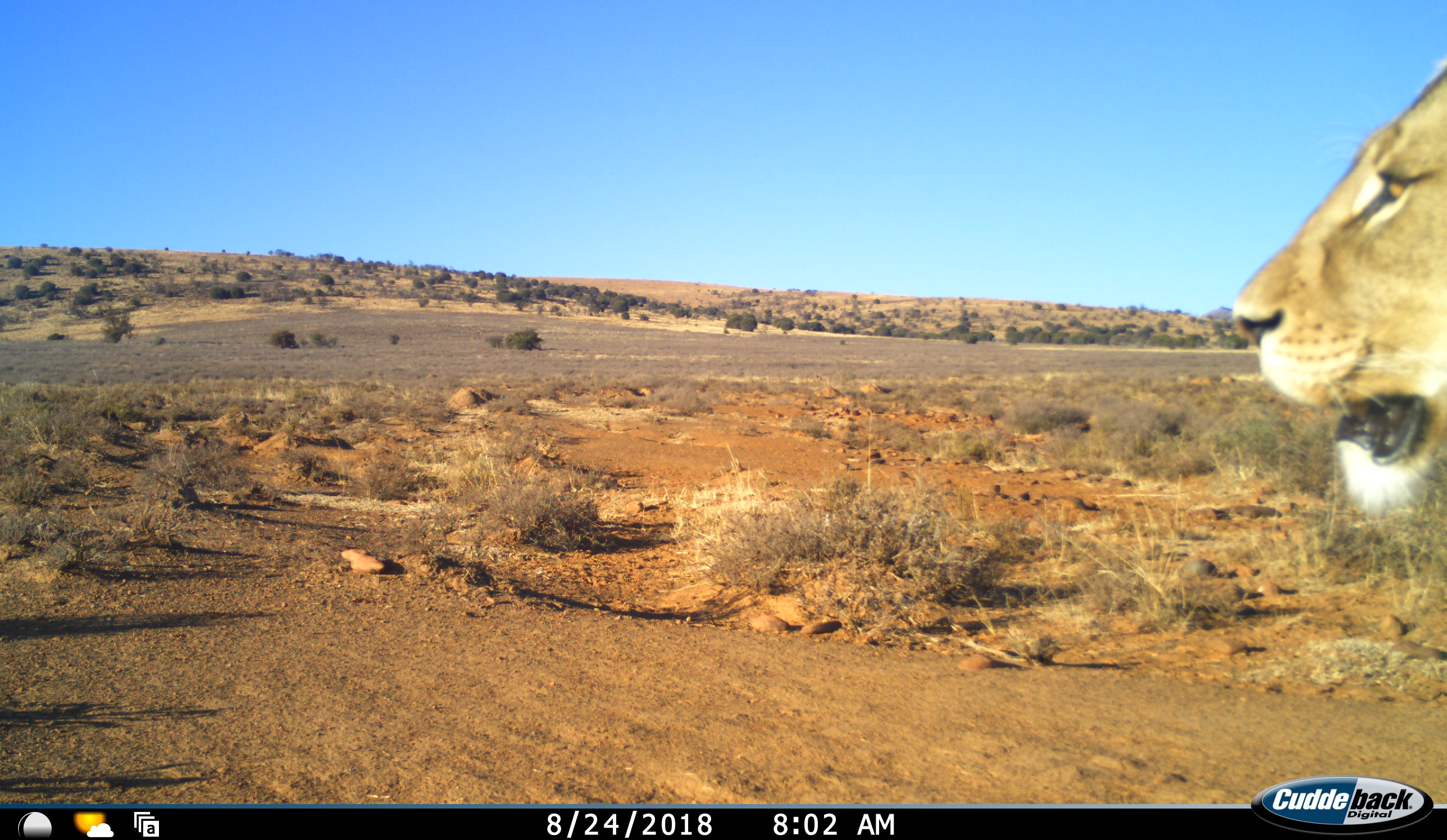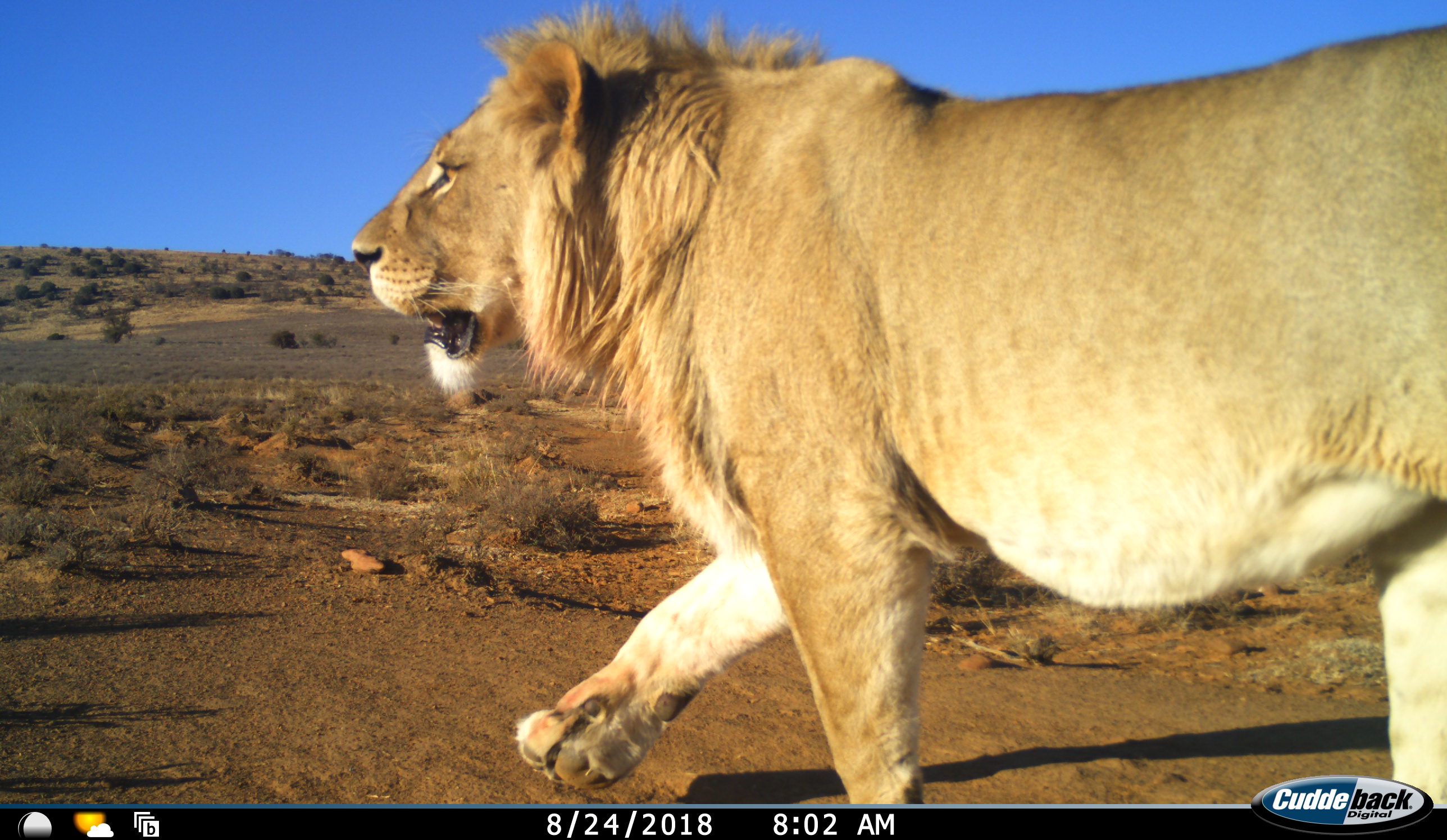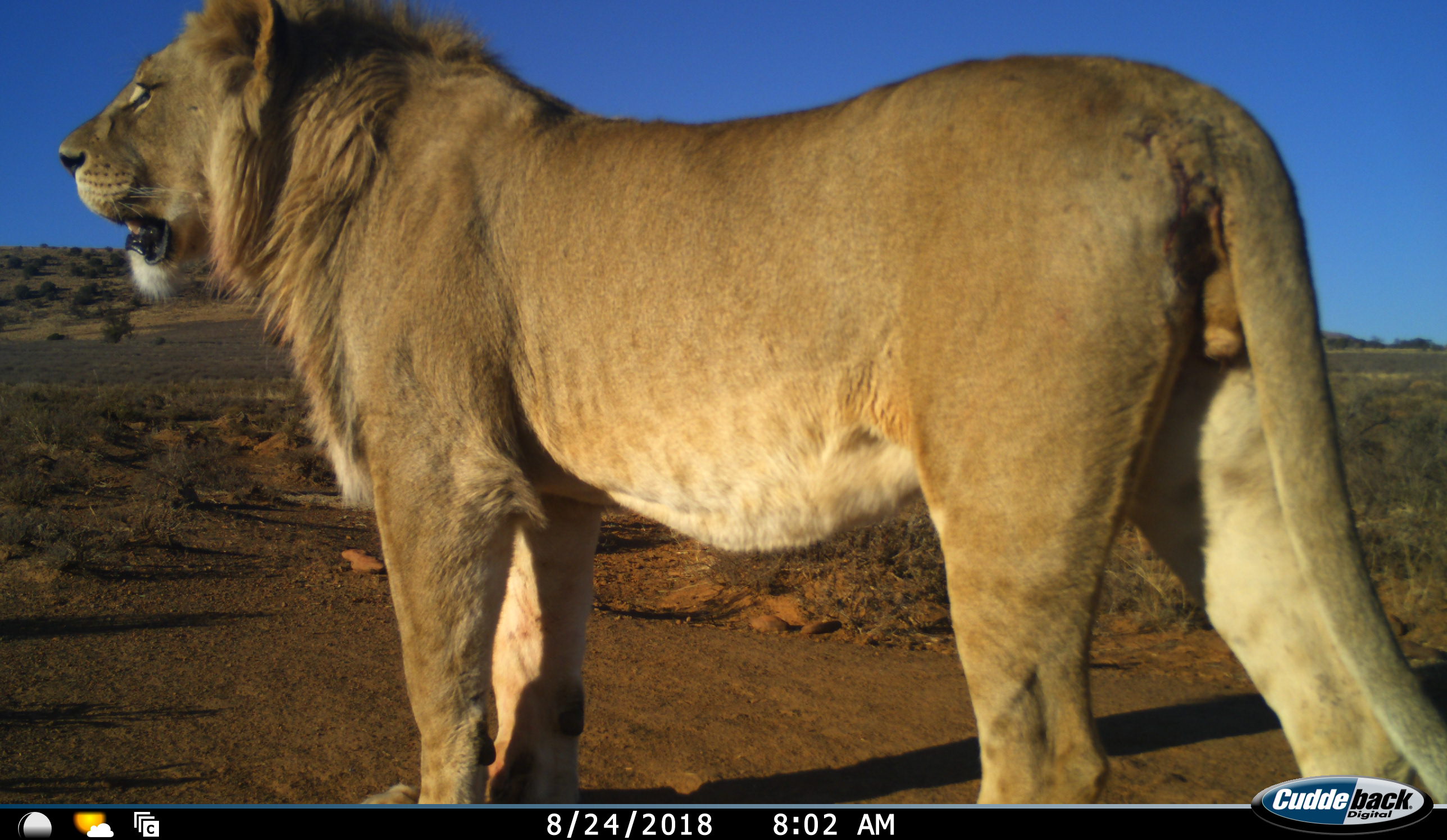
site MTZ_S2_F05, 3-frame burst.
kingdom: Animalia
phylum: Chordata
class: Mammalia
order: Carnivora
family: Felidae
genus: Panthera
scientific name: Panthera leo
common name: lion male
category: lionmale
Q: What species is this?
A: Lionmale (lion male) (Panthera leo).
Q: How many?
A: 1.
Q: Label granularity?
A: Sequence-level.